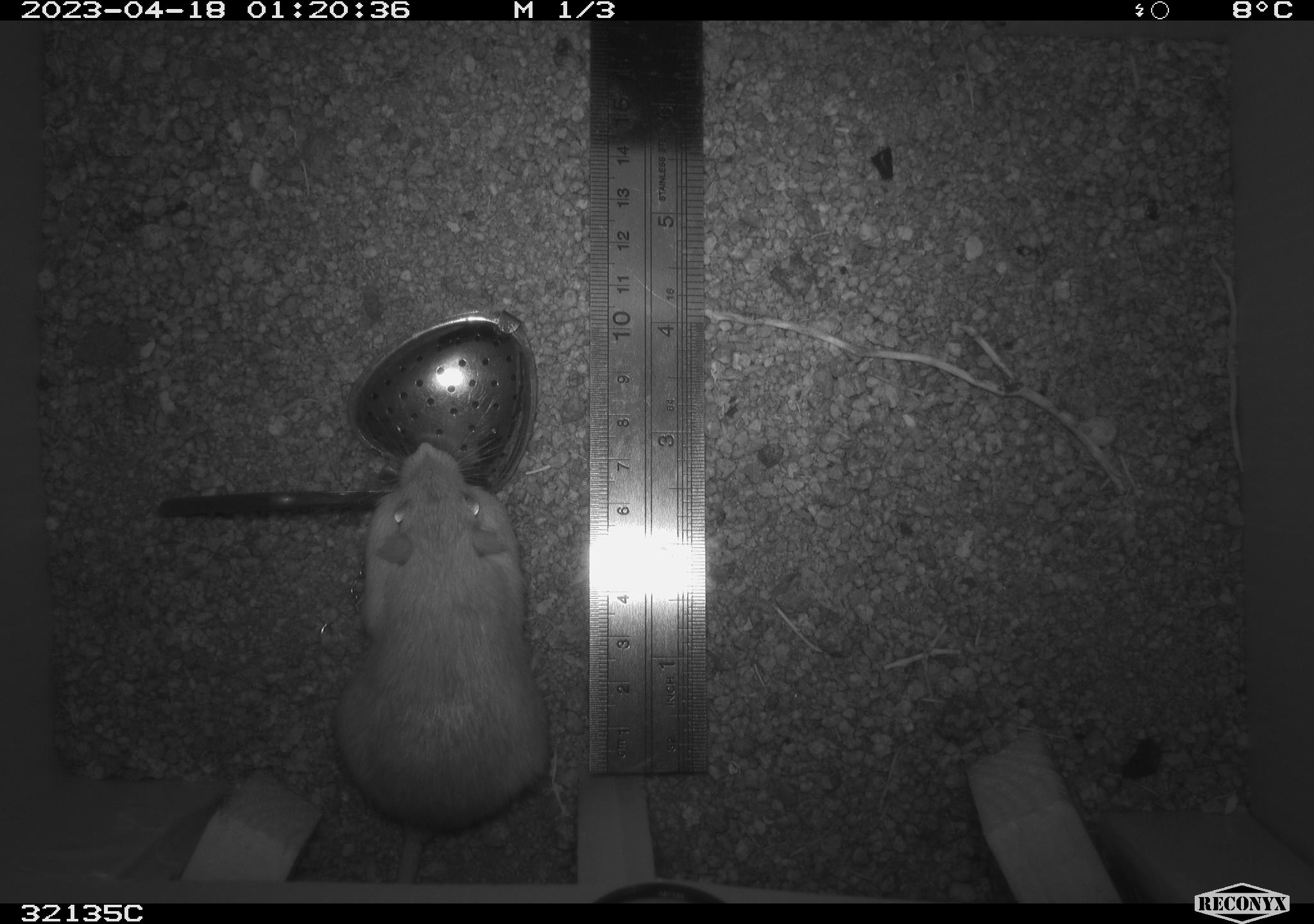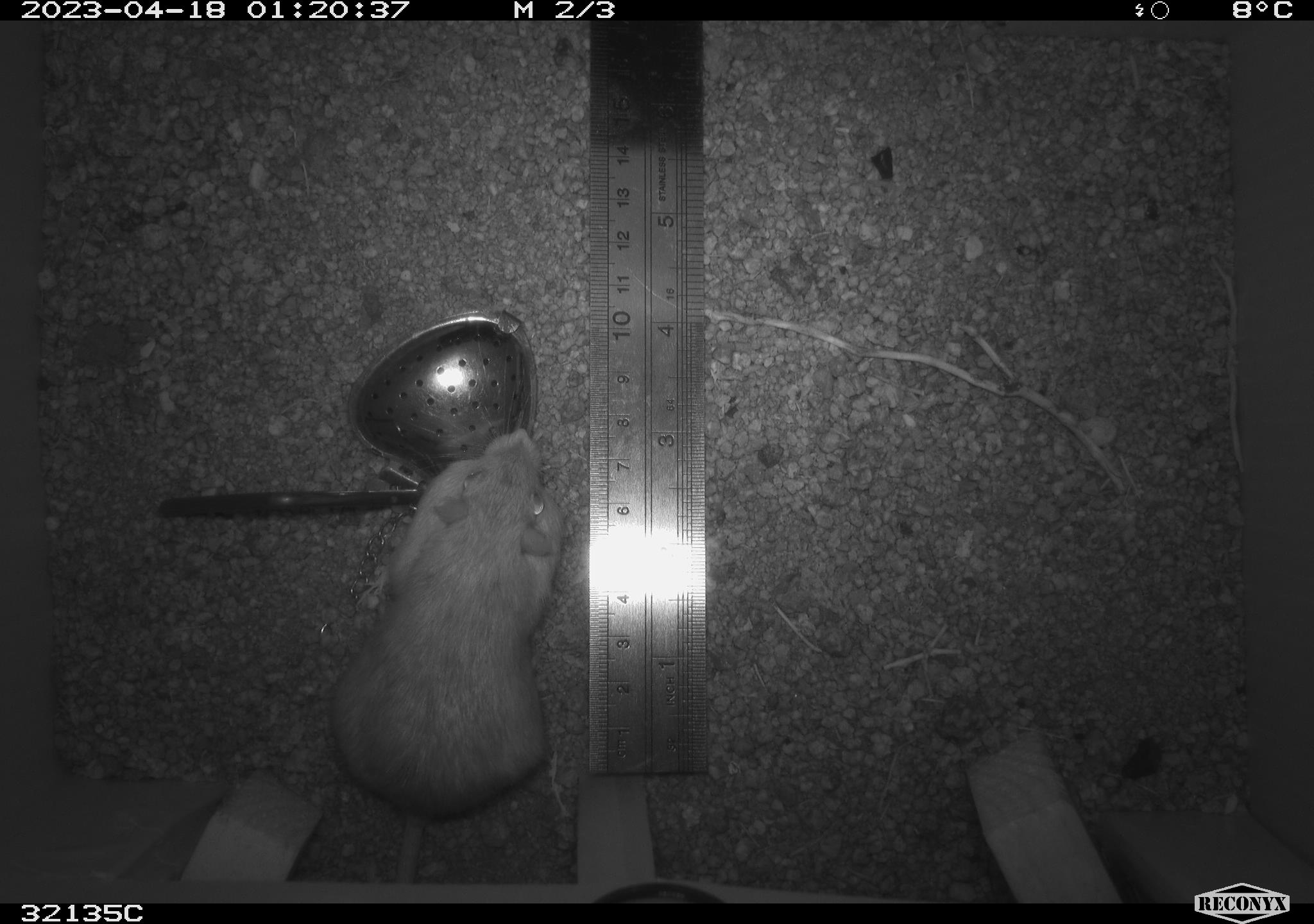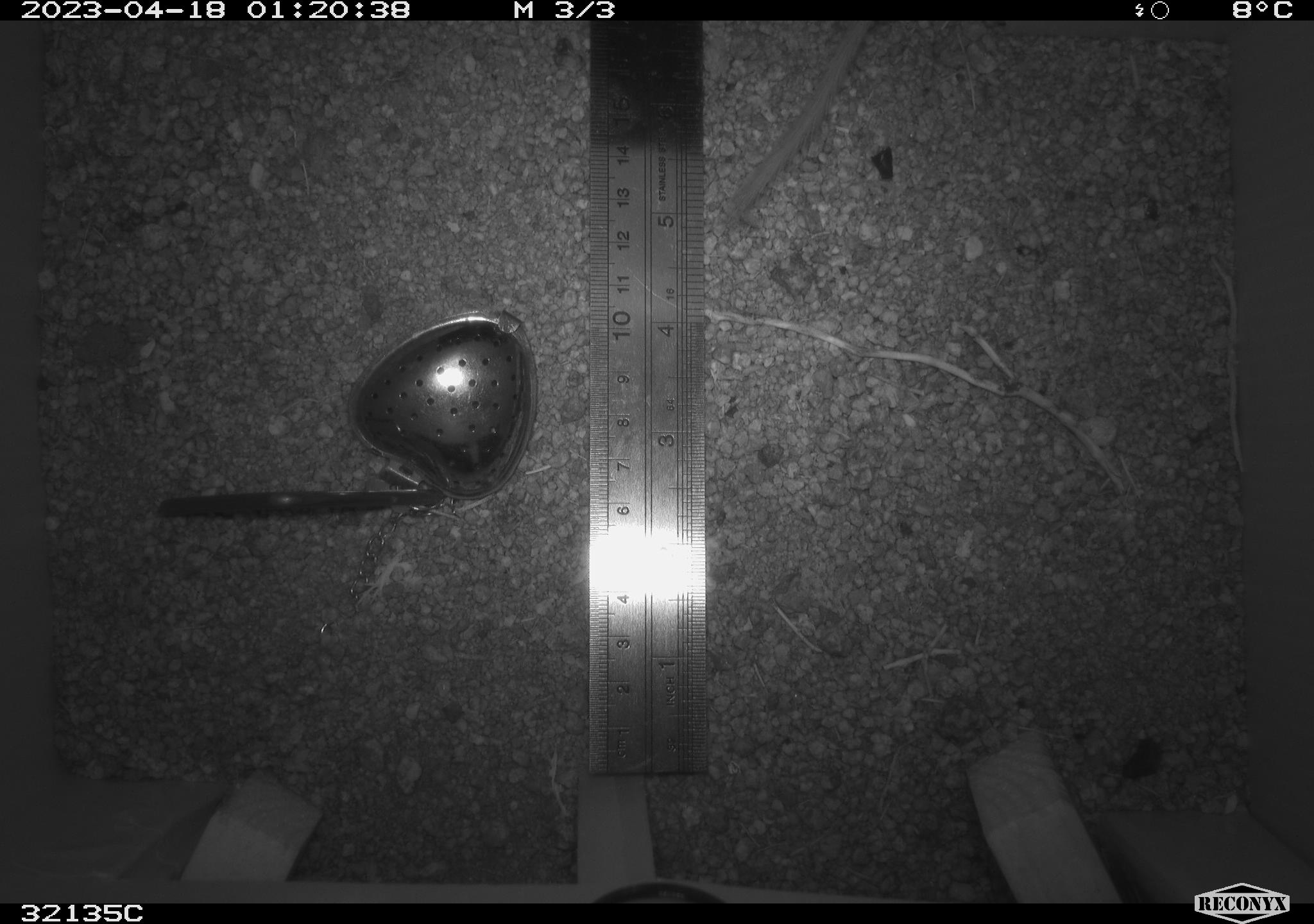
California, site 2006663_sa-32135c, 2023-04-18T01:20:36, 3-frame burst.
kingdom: Animalia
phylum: Chordata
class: Mammalia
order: Rodentia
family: Heteromyidae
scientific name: Heteromyidae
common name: kangaroo rats and pocket mice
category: heteromyidae family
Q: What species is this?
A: Heteromyidae family (kangaroo rats and pocket mice) (Heteromyidae).